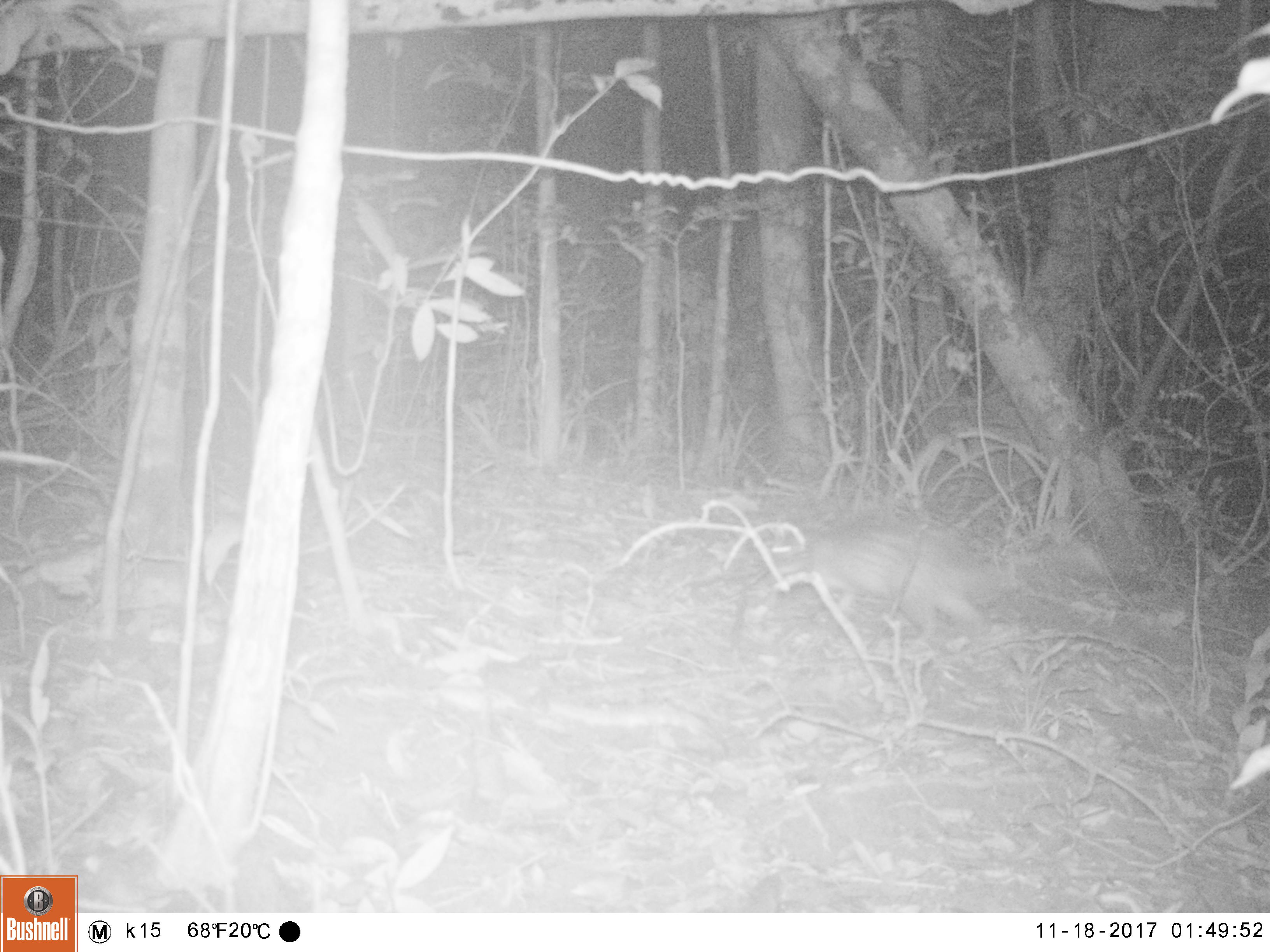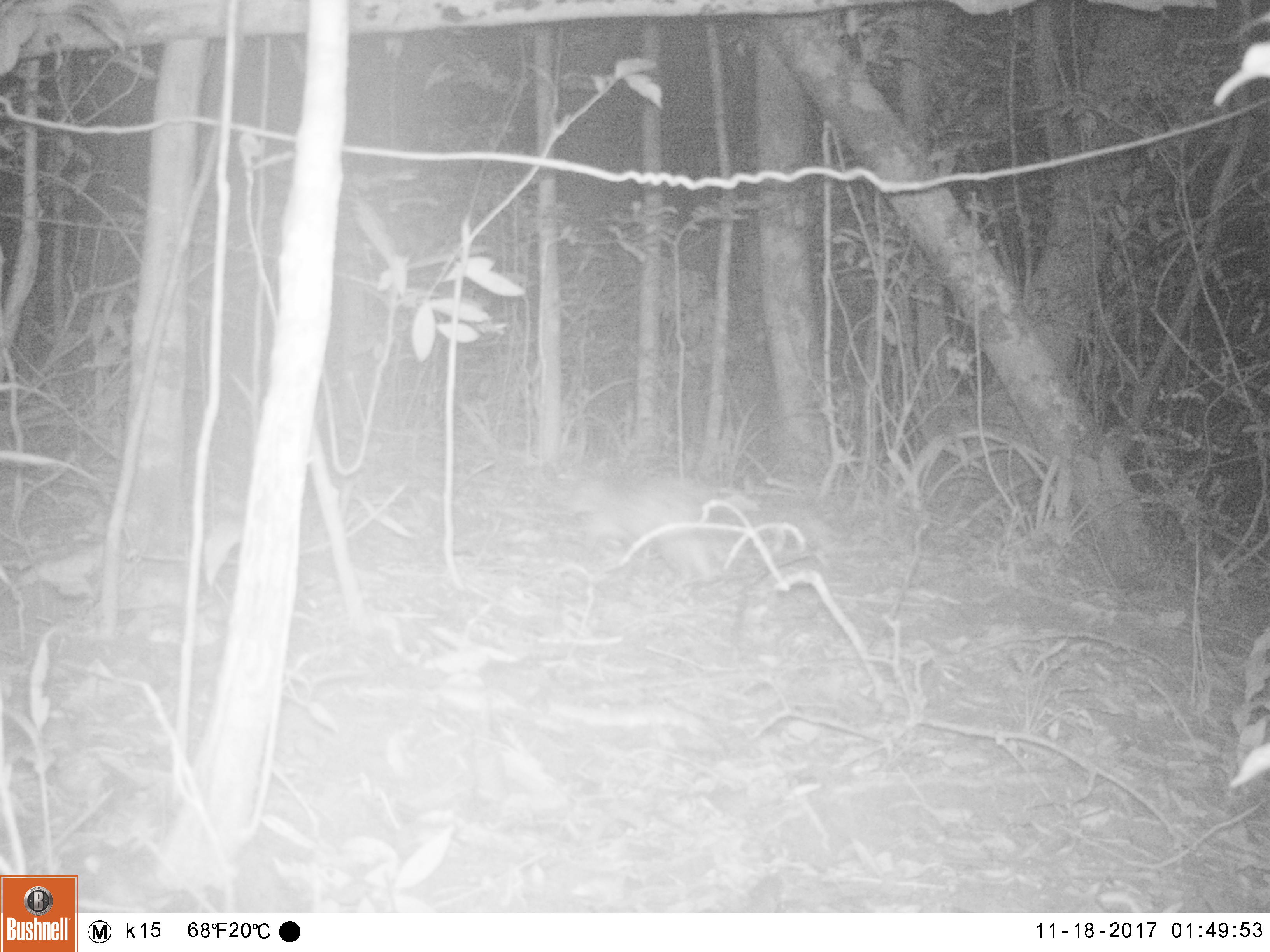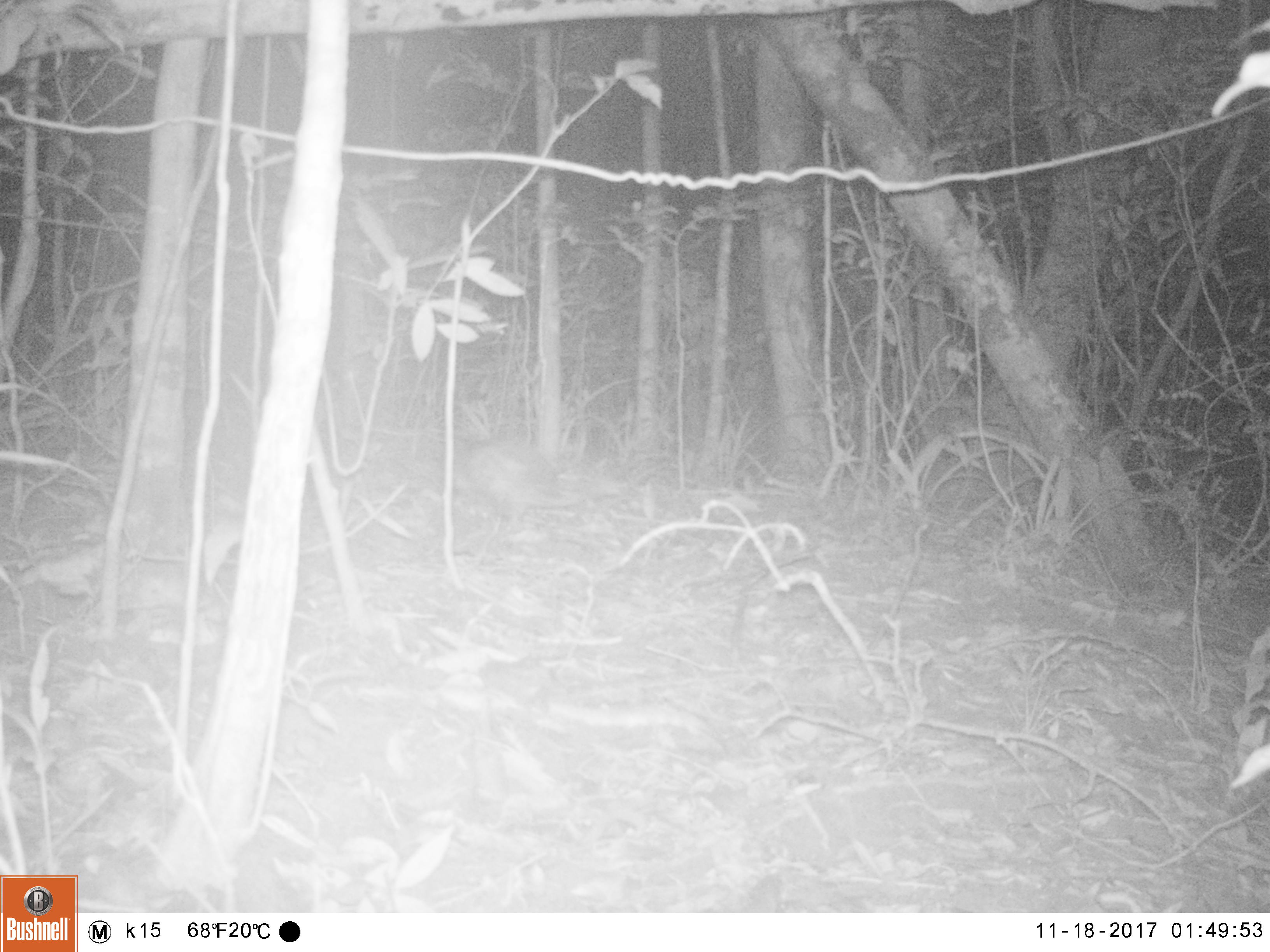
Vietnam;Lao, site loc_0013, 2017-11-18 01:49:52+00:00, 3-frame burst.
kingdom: Animalia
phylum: Chordata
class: Mammalia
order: Rodentia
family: Hystricidae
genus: Atherurus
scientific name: Atherurus macrourus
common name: asiatic brush-tailed porcupine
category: asiatic brush tailed porcupine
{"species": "asiatic brush tailed porcupine (asiatic brush-tailed porcupine) (Atherurus macrourus)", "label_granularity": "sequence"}